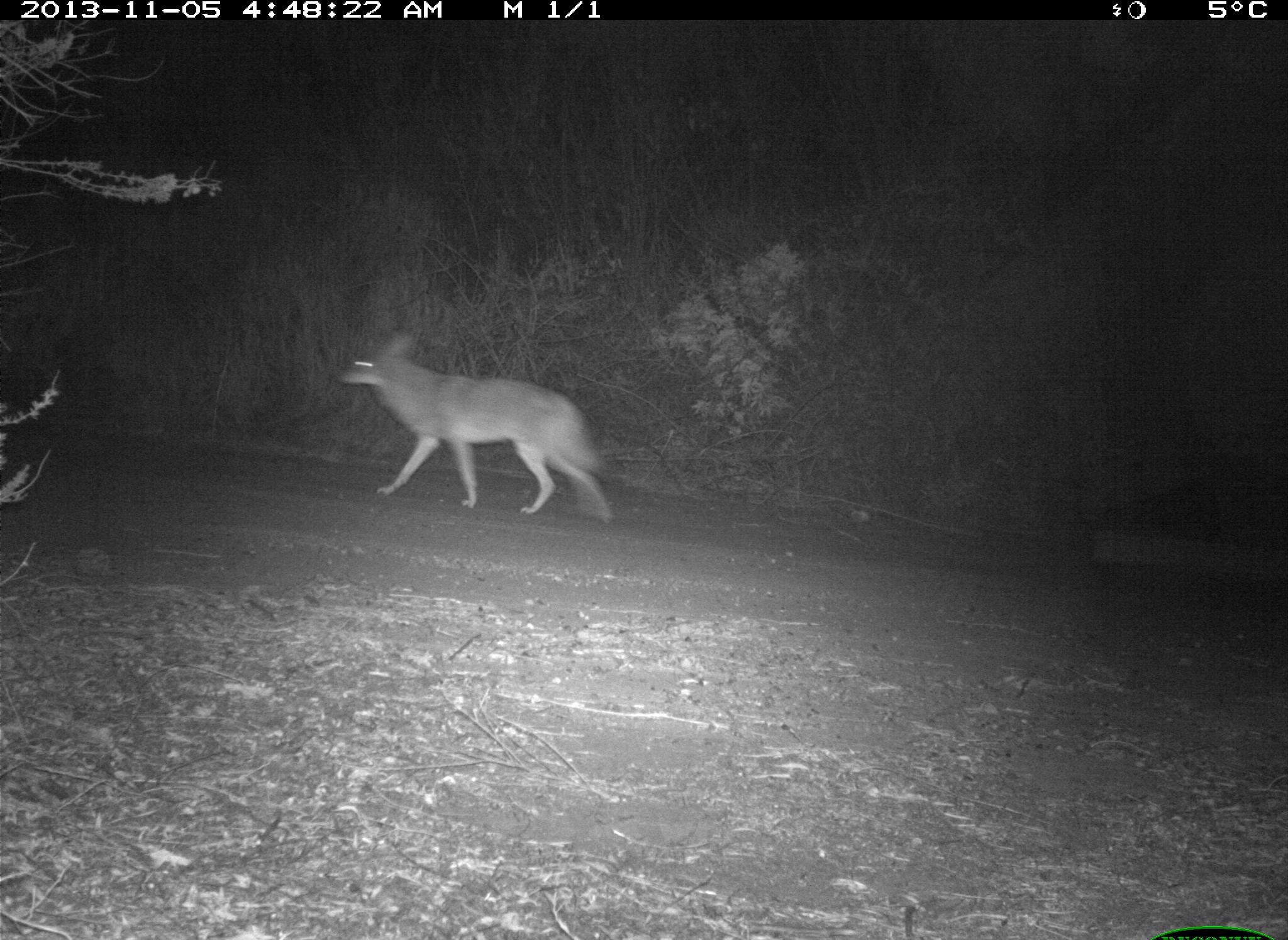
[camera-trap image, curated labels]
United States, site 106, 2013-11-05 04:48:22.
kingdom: Animalia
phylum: Chordata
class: Mammalia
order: Carnivora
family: Canidae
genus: Canis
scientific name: Canis latrans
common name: coyote